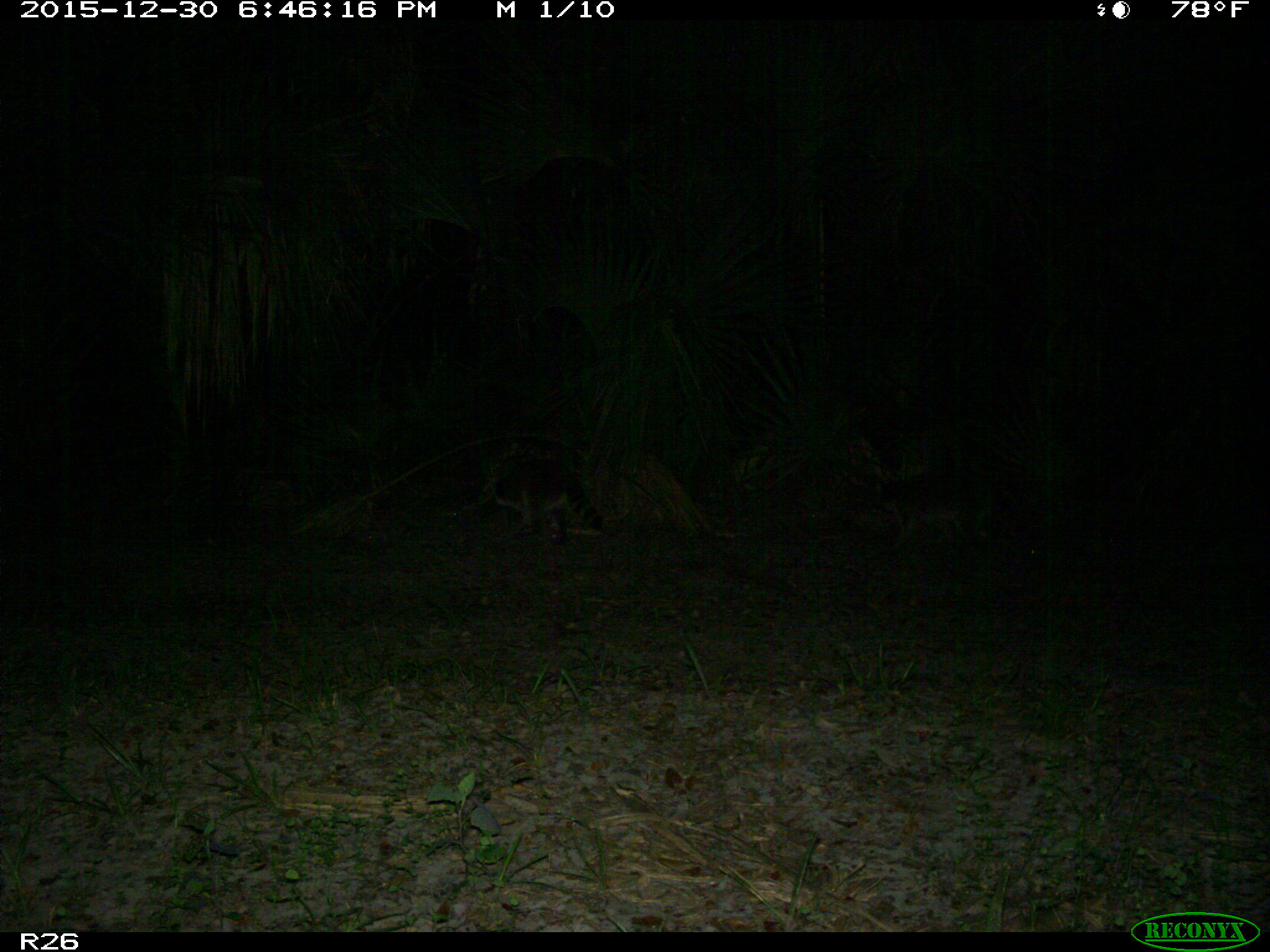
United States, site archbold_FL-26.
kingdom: Animalia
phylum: Chordata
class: Mammalia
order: Carnivora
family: Procyonidae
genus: Procyon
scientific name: Procyon lotor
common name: common raccoon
Procyon lotor (common raccoon).